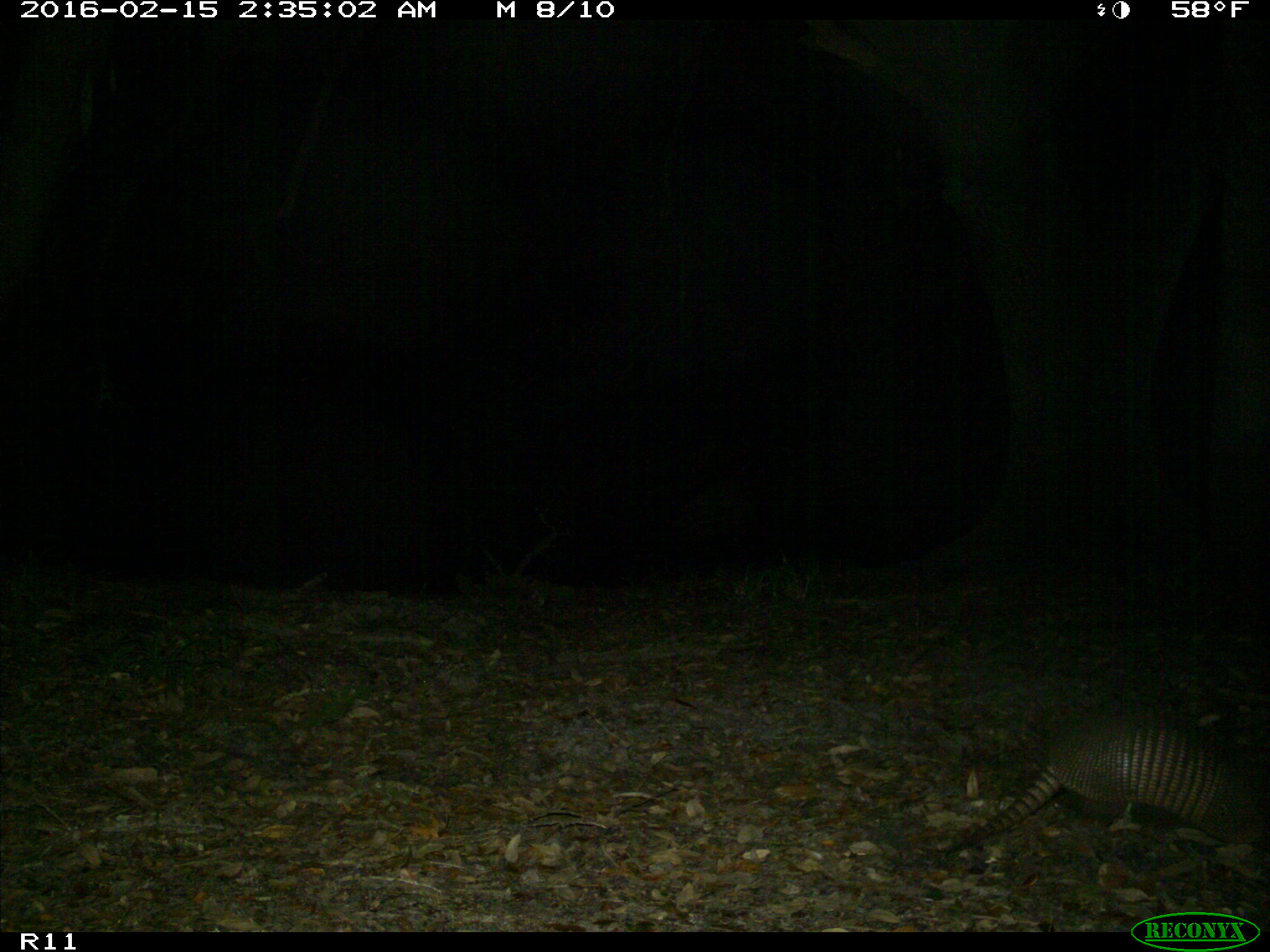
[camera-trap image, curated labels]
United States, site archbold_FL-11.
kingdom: Animalia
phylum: Chordata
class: Mammalia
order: Cingulata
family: Dasypodidae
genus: Dasypus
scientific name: Dasypus novemcinctus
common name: nine-banded armadillo